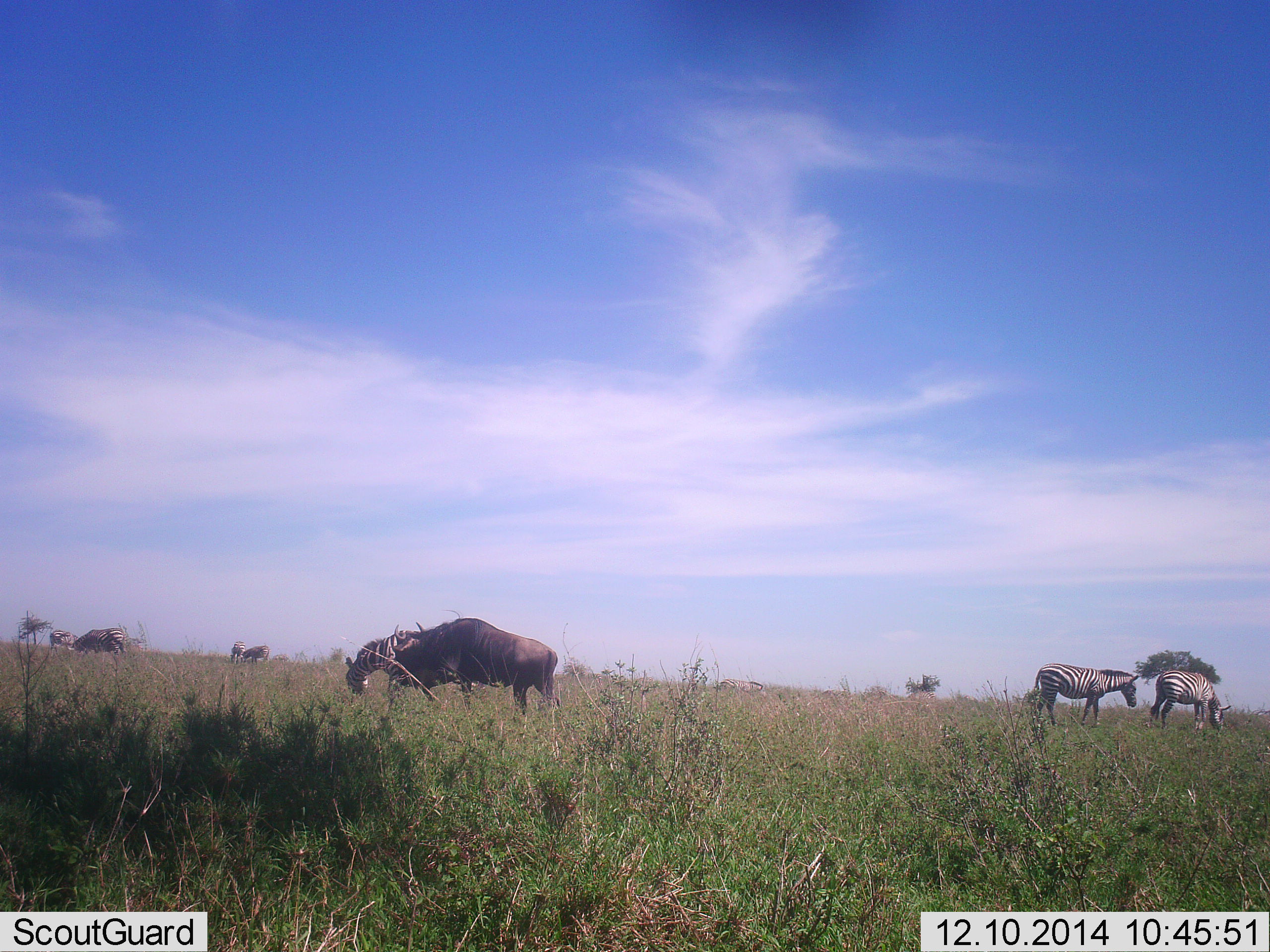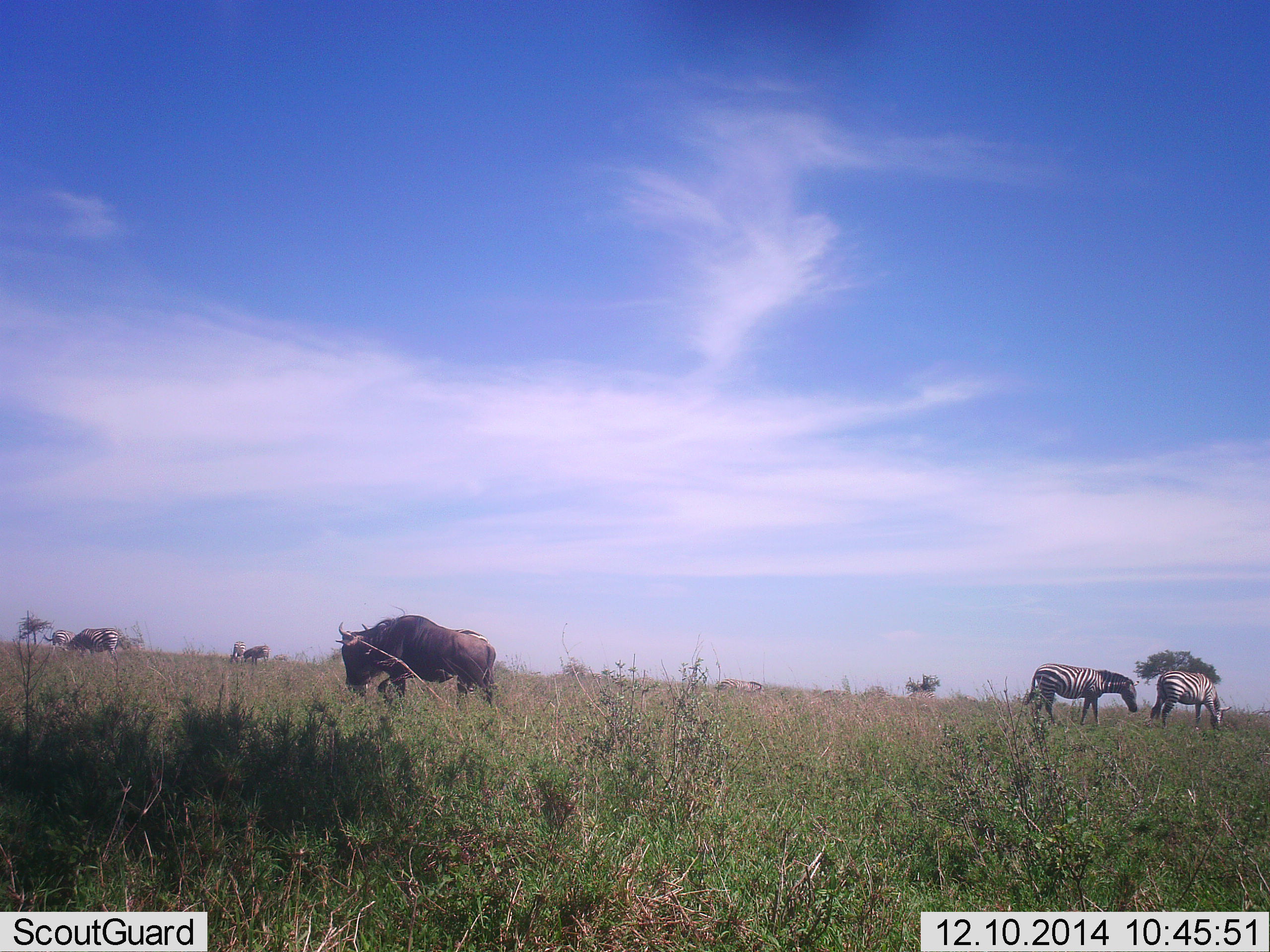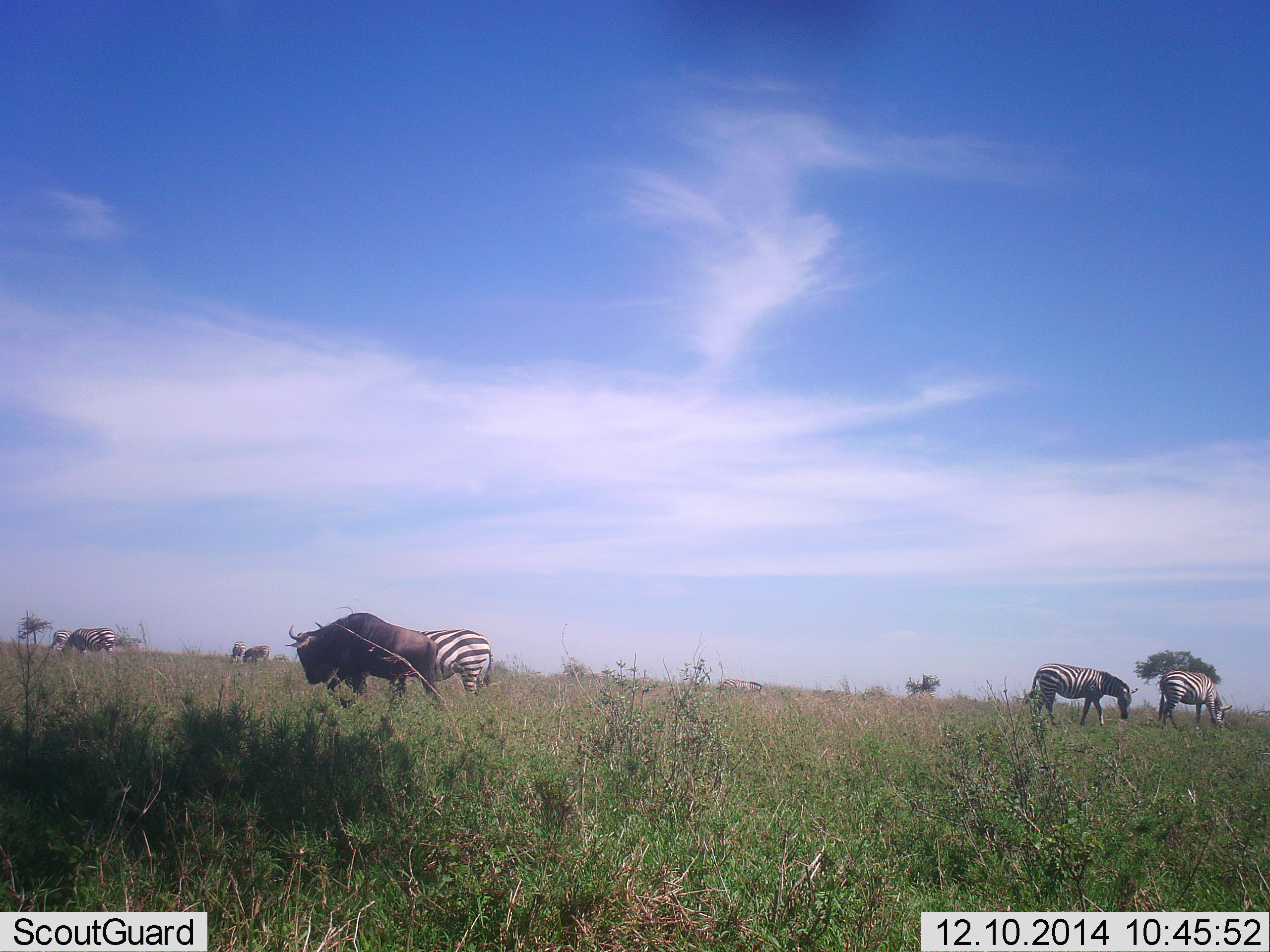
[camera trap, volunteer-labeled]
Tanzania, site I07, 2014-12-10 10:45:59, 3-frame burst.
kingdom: Animalia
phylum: Chordata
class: Mammalia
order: Artiodactyla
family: Bovidae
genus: Connochaetes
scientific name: Connochaetes taurinus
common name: blue wildebeest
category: wildebeest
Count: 3.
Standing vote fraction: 20%.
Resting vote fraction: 0%.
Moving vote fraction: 70%.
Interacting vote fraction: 0%.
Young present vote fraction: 0%.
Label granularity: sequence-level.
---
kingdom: Animalia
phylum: Chordata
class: Mammalia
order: Perissodactyla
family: Equidae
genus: Equus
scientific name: Equus quagga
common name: plains zebra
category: zebra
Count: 3.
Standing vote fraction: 40%.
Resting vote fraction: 0%.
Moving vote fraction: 10%.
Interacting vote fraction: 0%.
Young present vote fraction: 0%.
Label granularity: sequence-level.